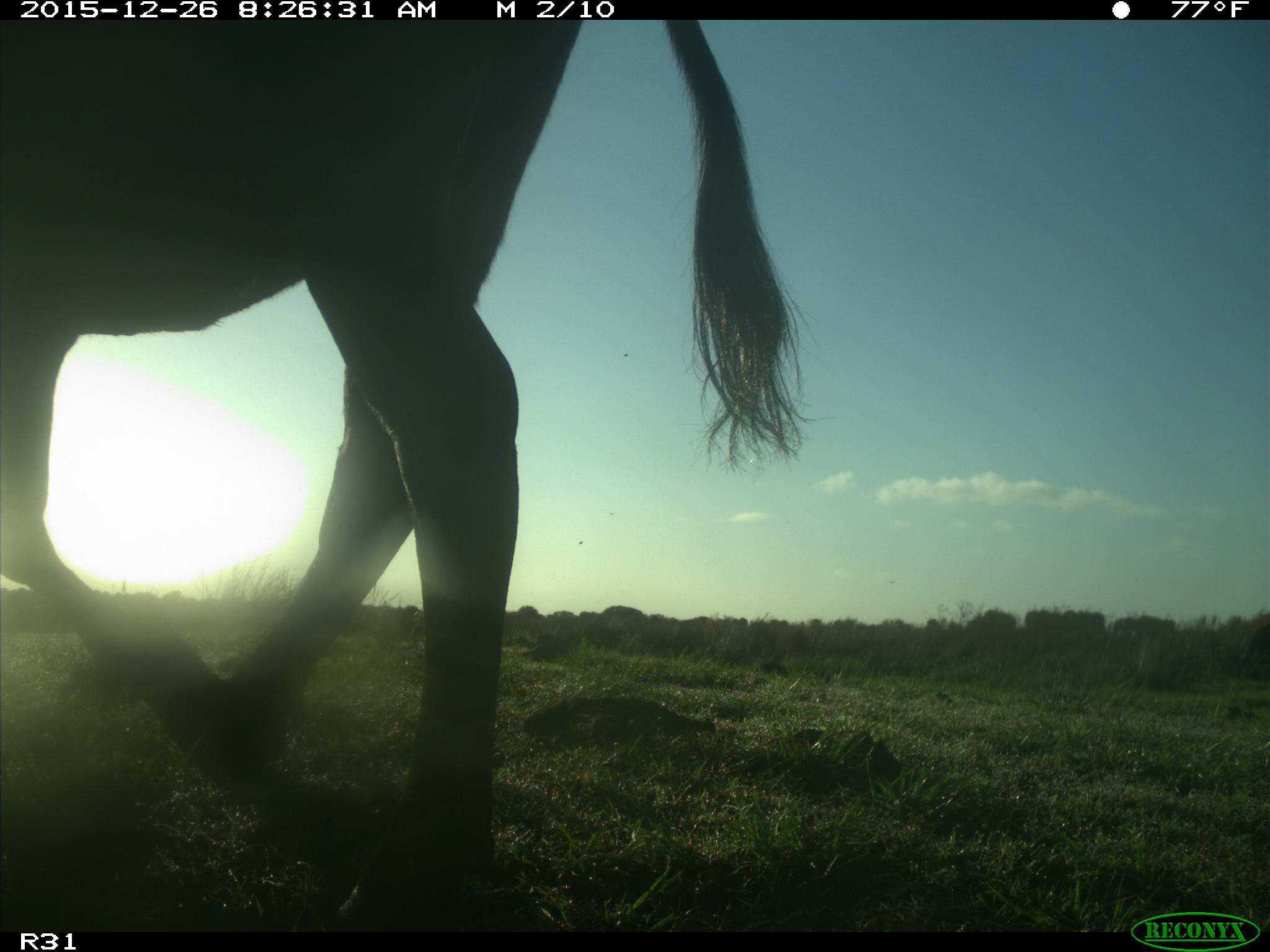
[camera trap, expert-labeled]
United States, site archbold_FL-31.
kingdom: Animalia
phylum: Chordata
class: Mammalia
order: Artiodactyla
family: Bovidae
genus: Bos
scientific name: Bos taurus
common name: domestic cow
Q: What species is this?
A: Bos taurus (domestic cow).